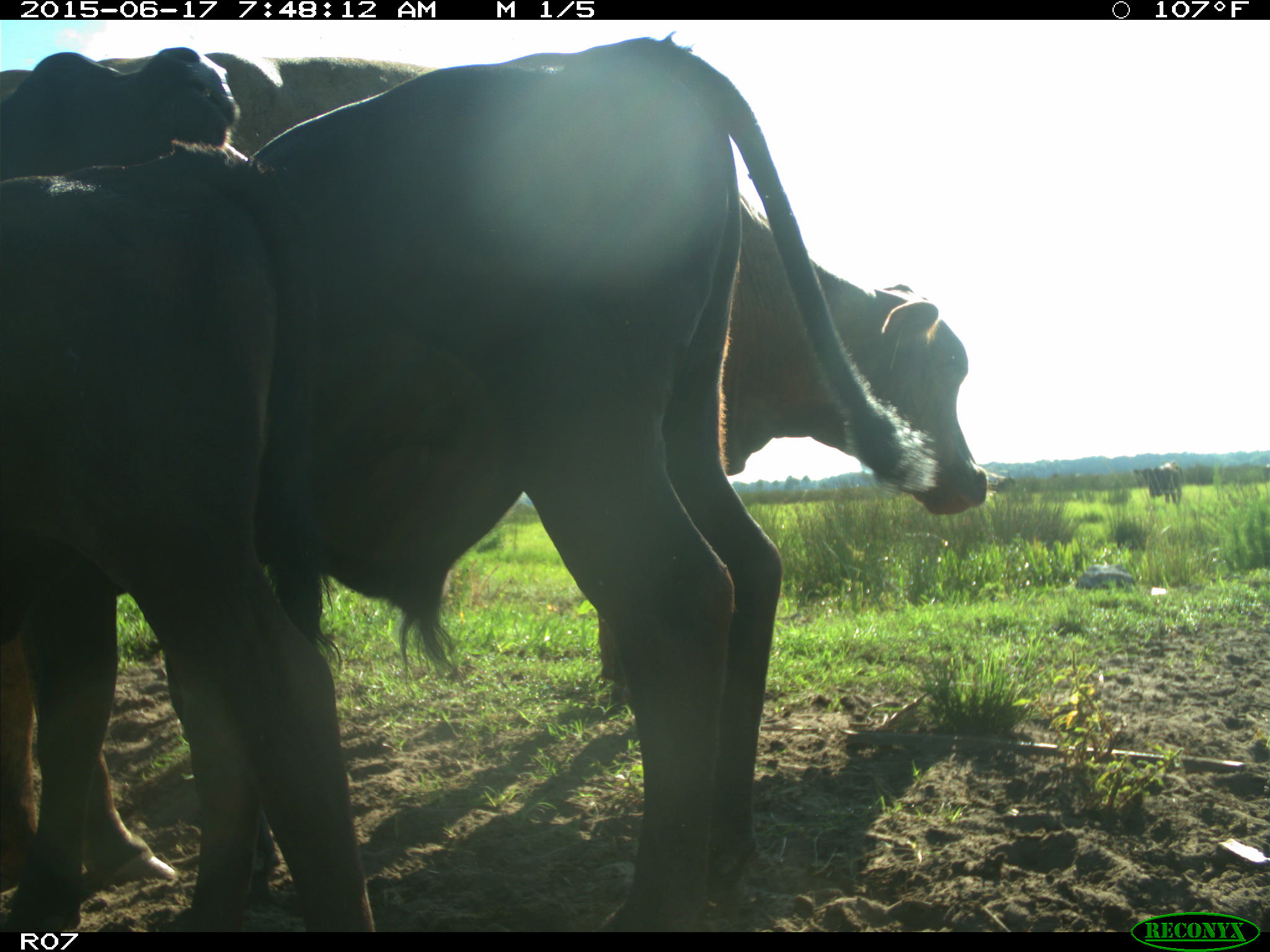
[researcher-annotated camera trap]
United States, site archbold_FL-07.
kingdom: Animalia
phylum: Chordata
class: Mammalia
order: Artiodactyla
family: Bovidae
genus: Bos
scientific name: Bos taurus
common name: domestic cow